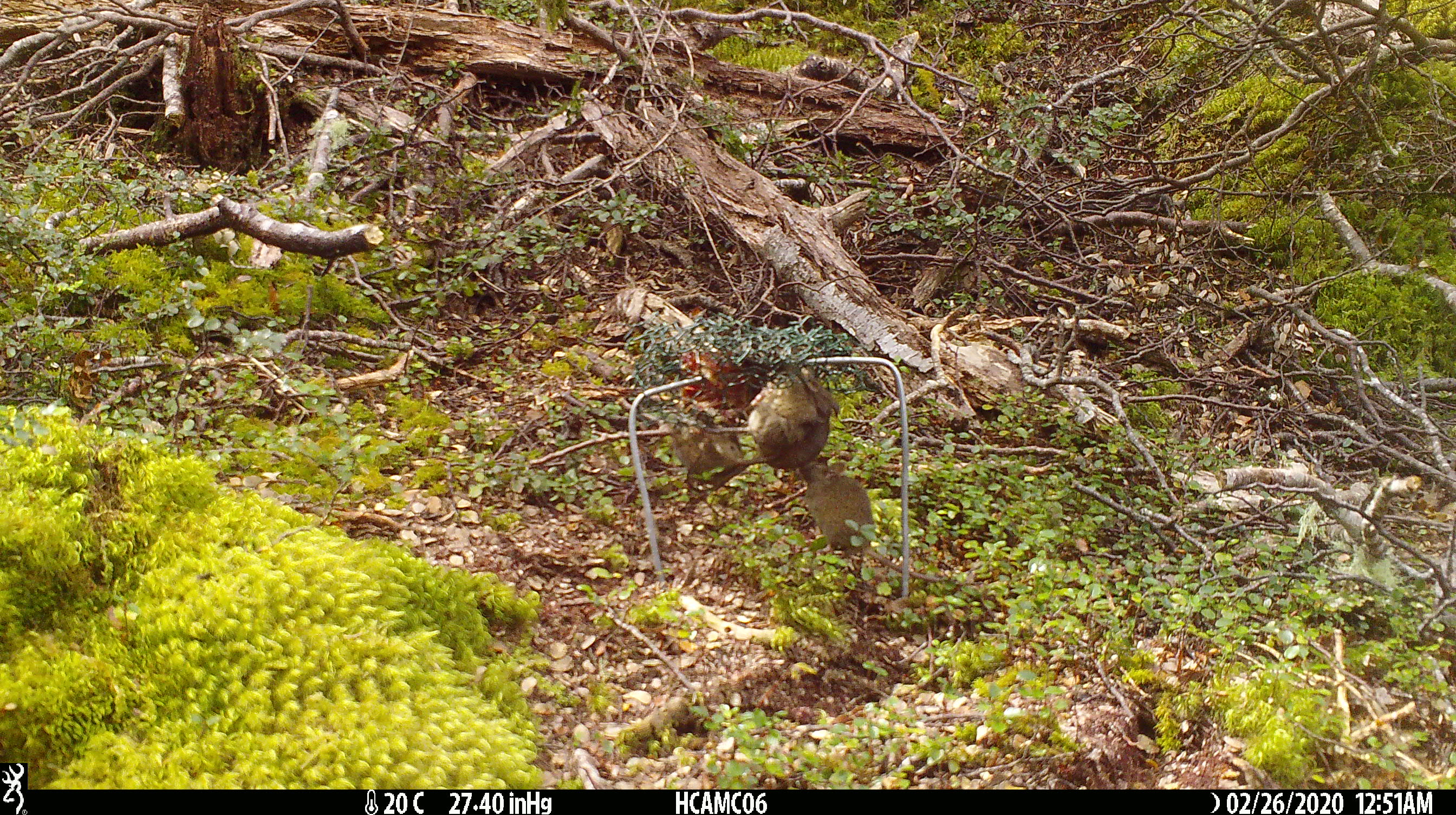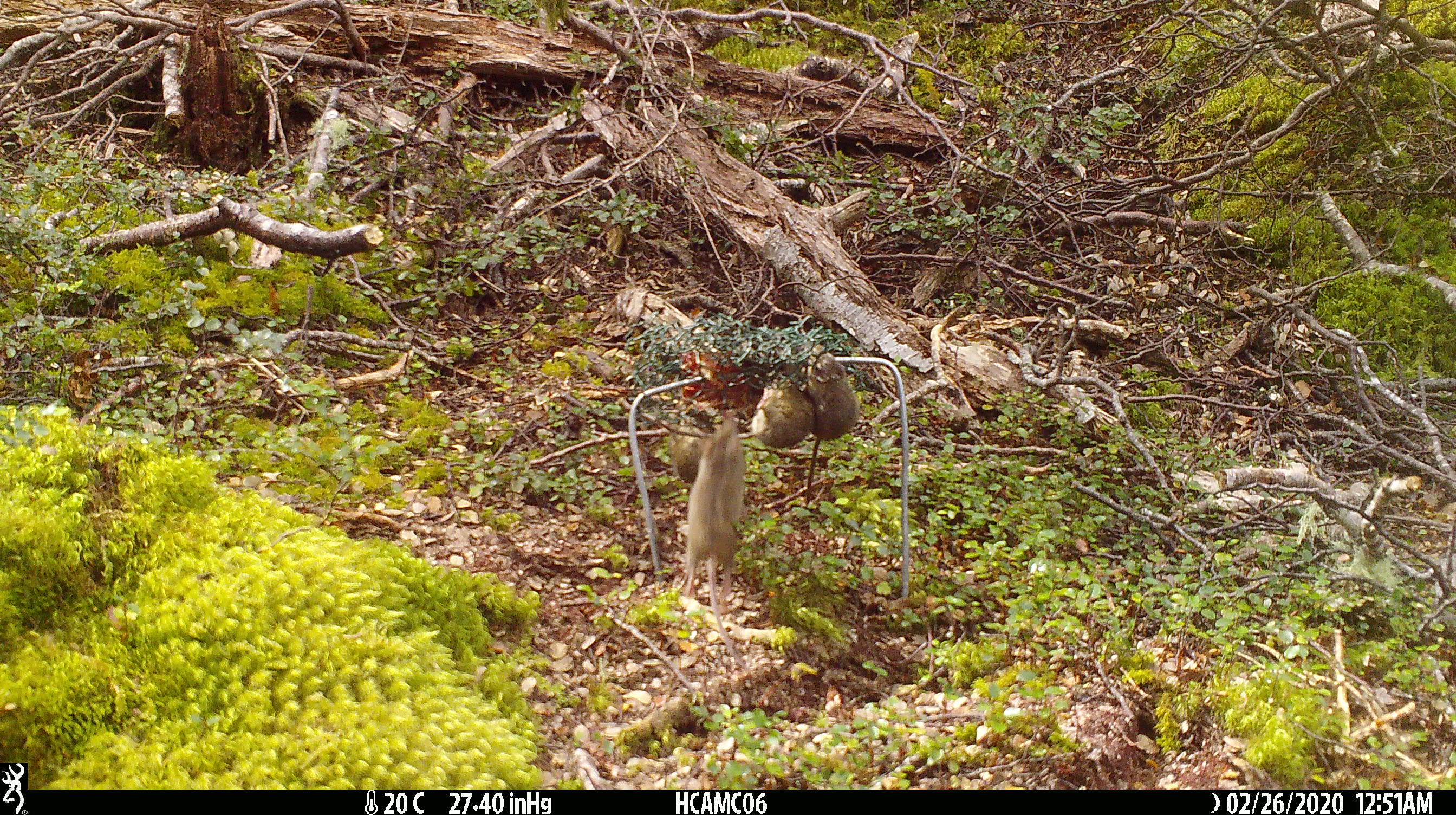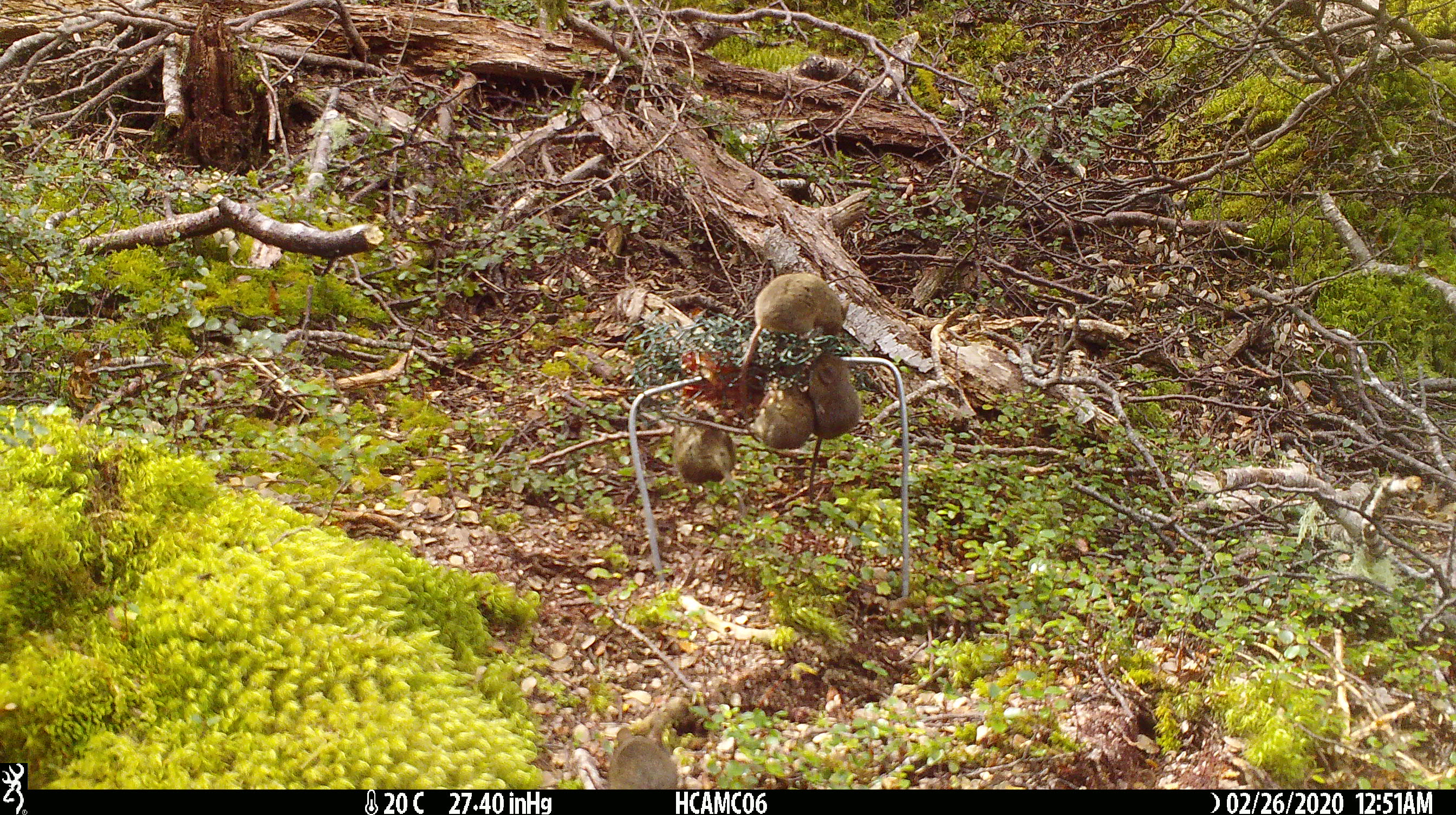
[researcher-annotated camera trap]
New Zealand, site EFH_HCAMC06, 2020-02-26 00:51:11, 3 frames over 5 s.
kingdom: Animalia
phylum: Chordata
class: Mammalia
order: Rodentia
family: Muridae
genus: Mus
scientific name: Mus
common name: mouse